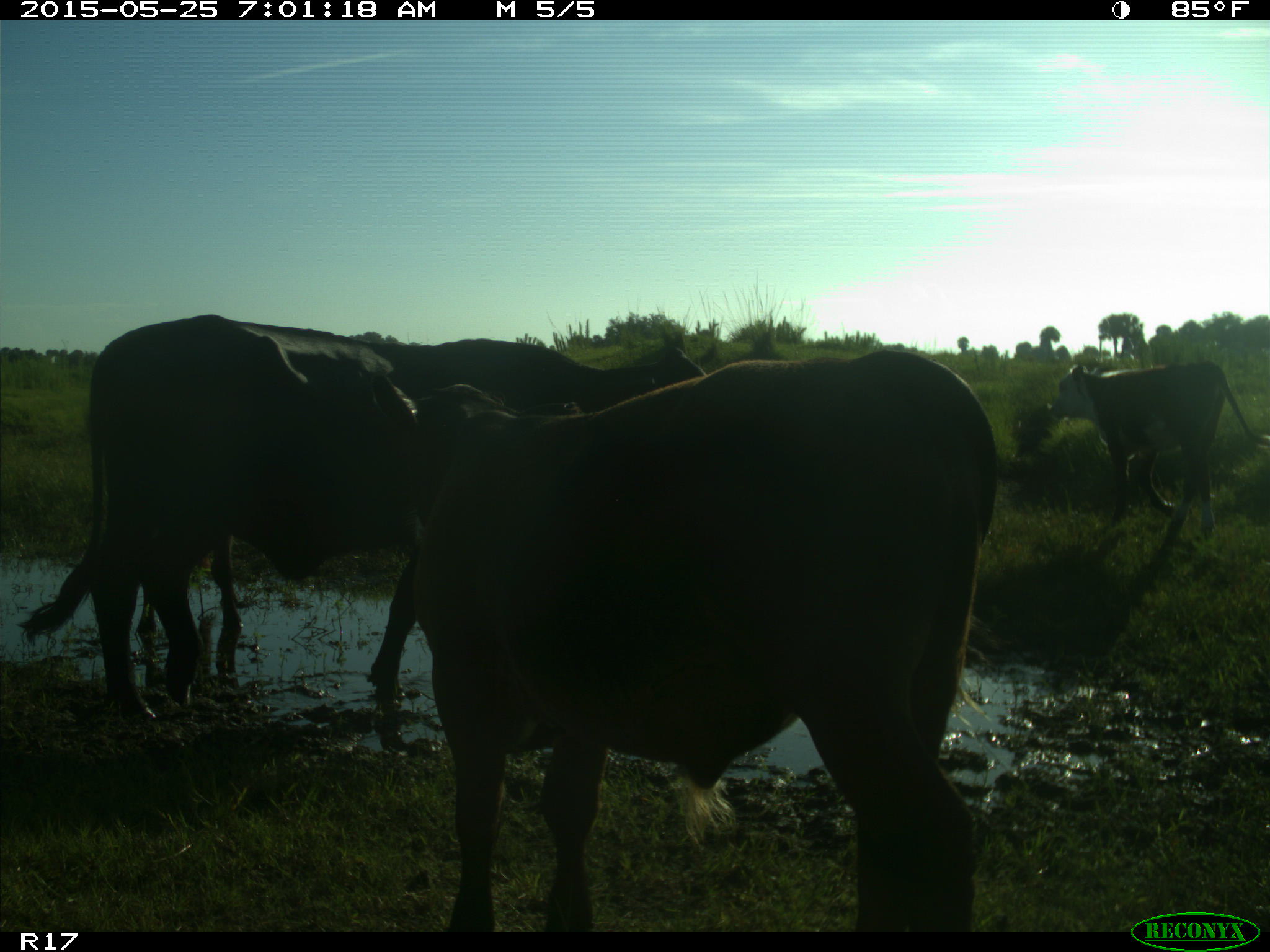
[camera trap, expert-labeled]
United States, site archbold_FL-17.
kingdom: Animalia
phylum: Chordata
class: Mammalia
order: Artiodactyla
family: Bovidae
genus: Bos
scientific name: Bos taurus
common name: domestic cow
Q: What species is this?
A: Bos taurus (domestic cow).